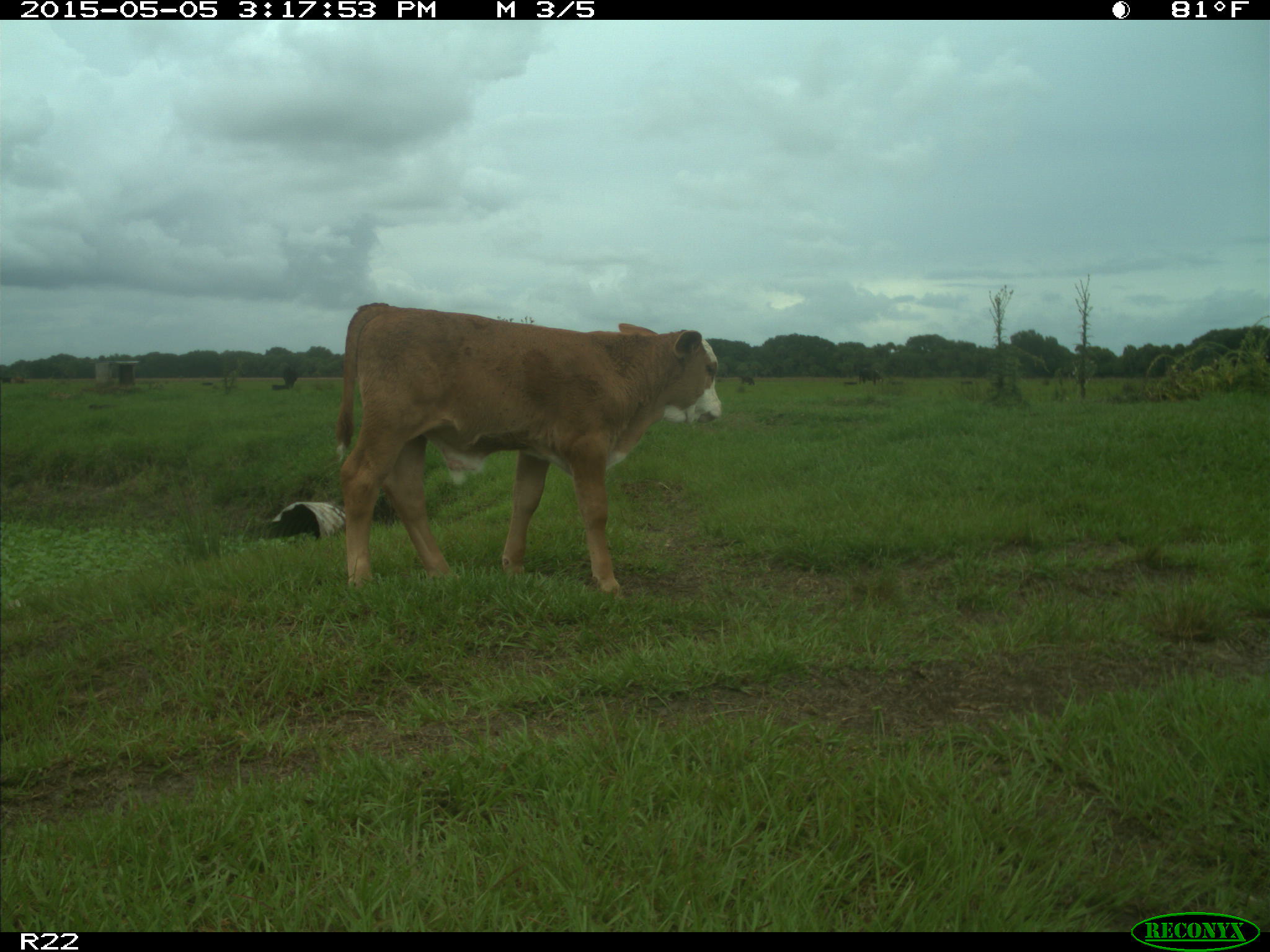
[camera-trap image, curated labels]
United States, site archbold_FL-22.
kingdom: Animalia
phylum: Chordata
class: Mammalia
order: Artiodactyla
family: Bovidae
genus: Bos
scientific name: Bos taurus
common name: domestic cow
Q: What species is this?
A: Bos taurus (domestic cow).